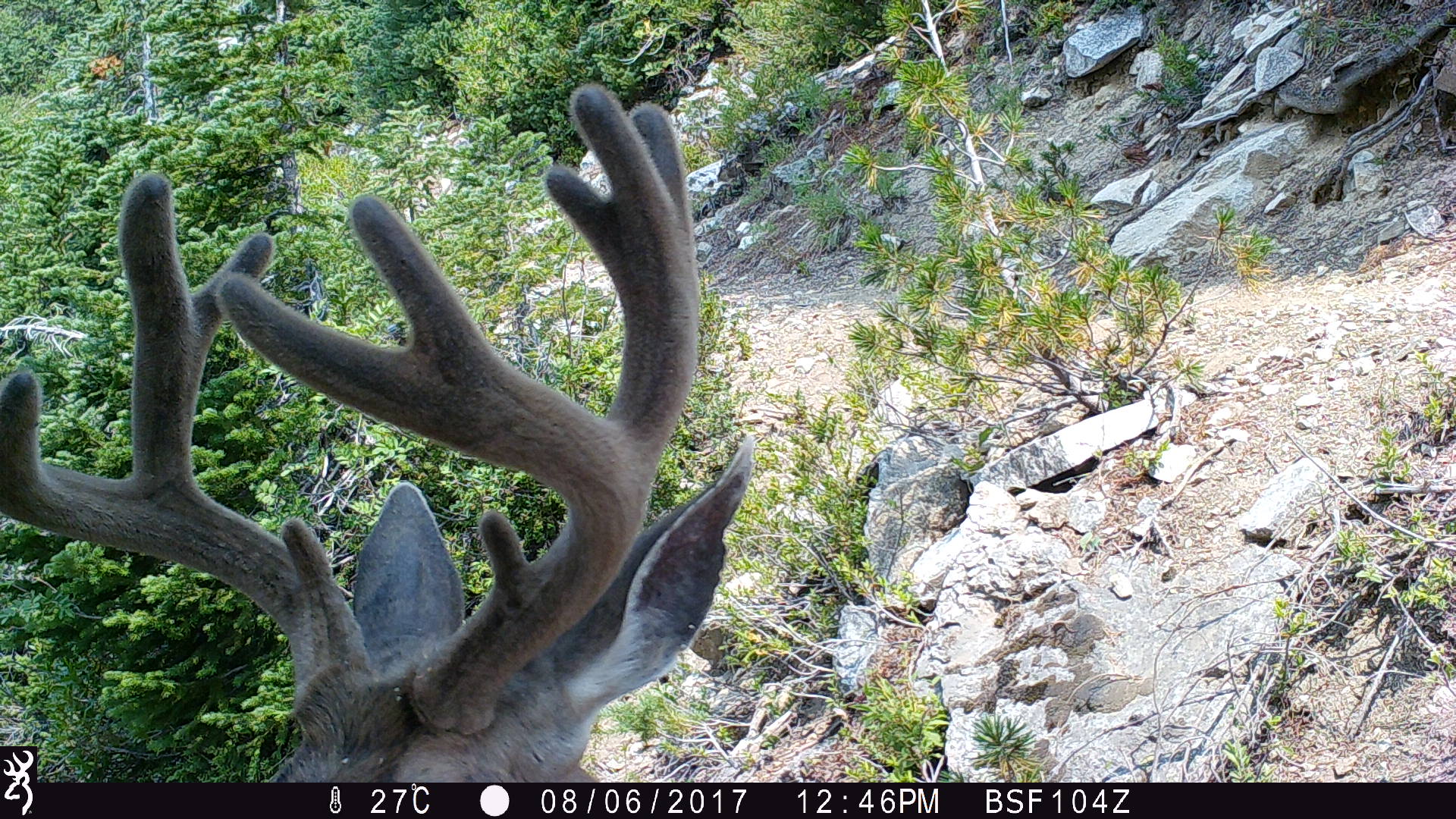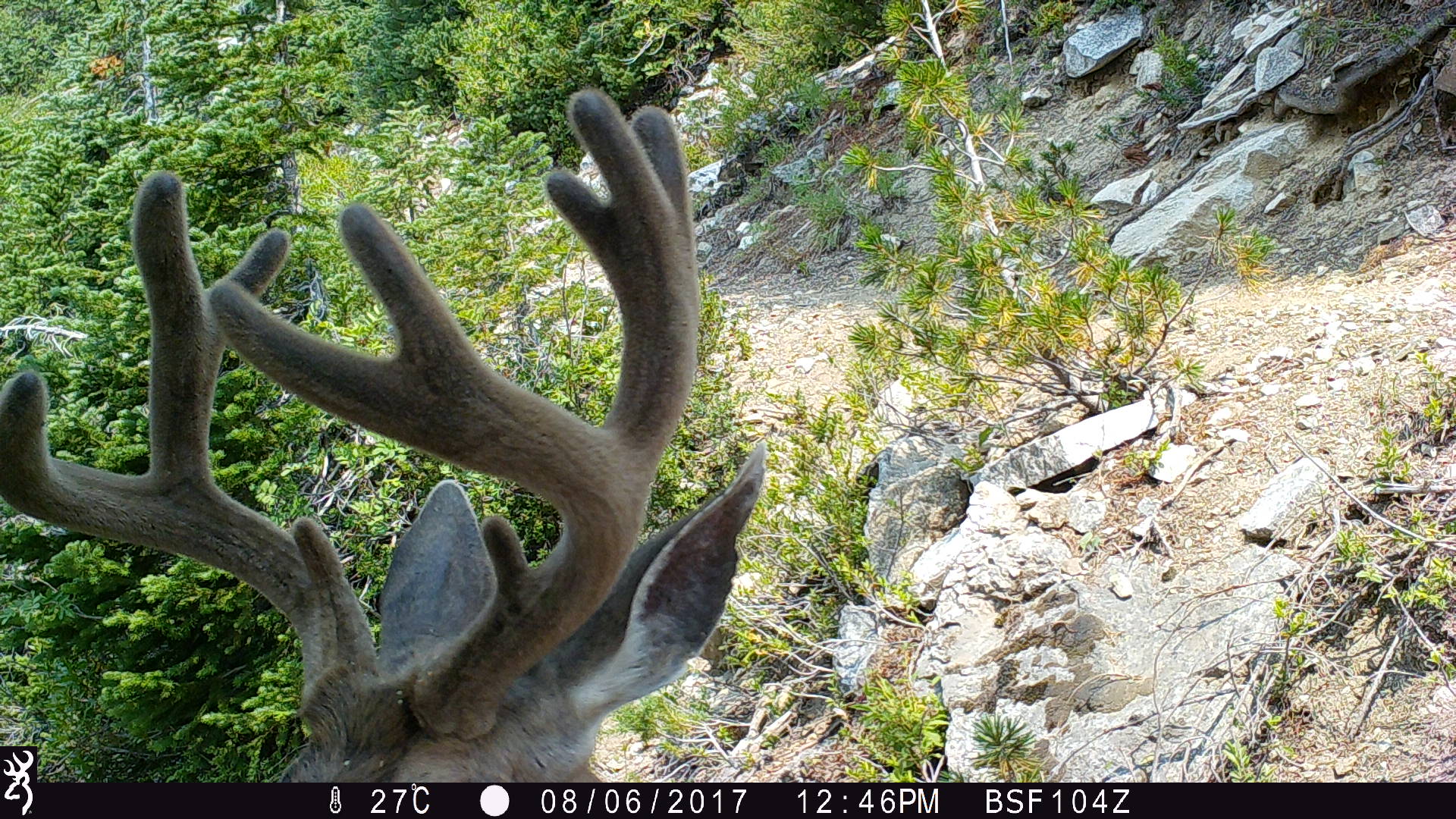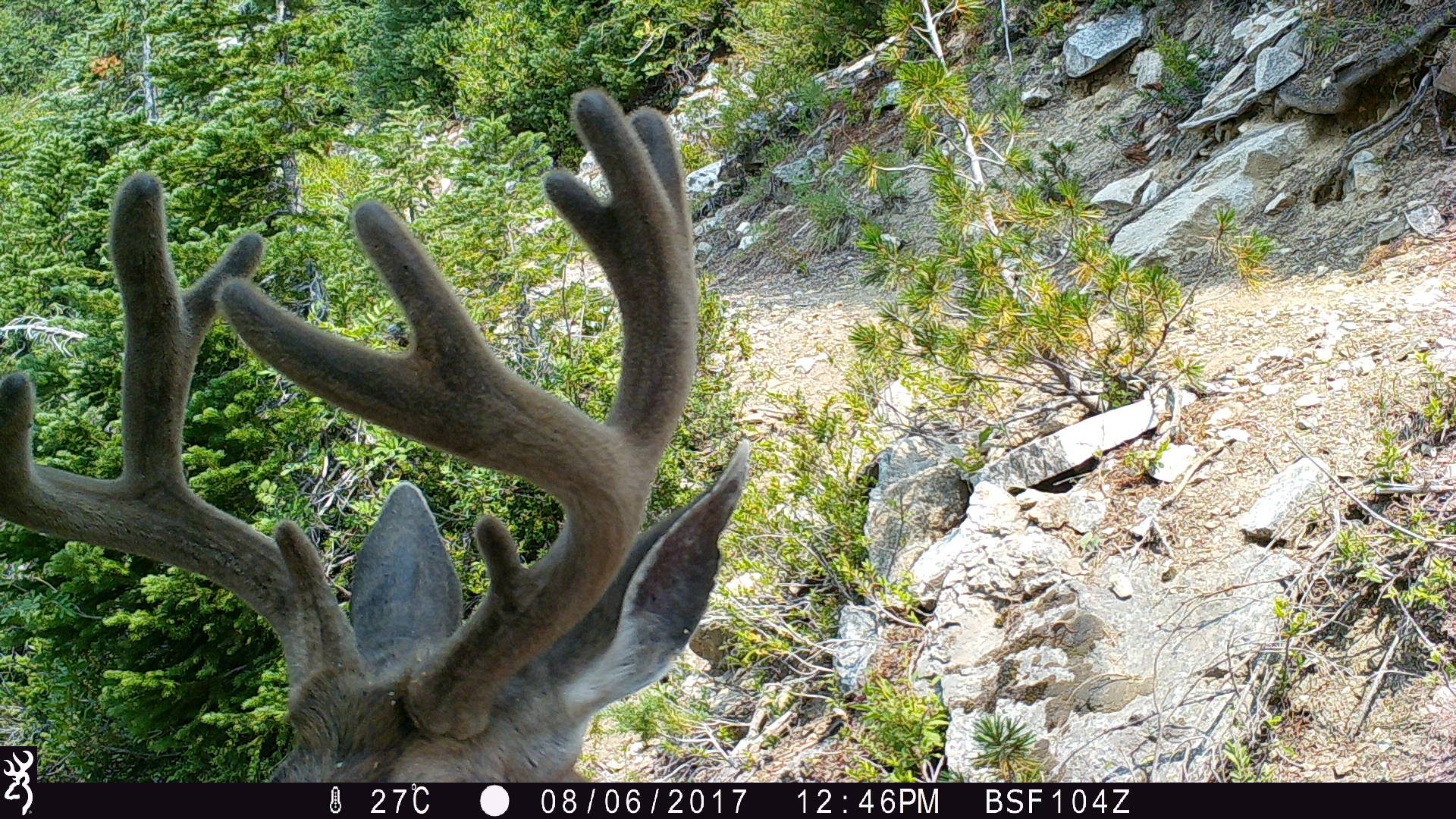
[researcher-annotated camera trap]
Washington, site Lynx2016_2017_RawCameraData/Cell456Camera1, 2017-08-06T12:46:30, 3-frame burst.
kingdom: Animalia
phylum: Chordata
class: Mammalia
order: Artiodactyla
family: Cervidae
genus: Odocoileus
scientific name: Odocoileus hemionus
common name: mule deer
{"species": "Odocoileus hemionus (mule deer)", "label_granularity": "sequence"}